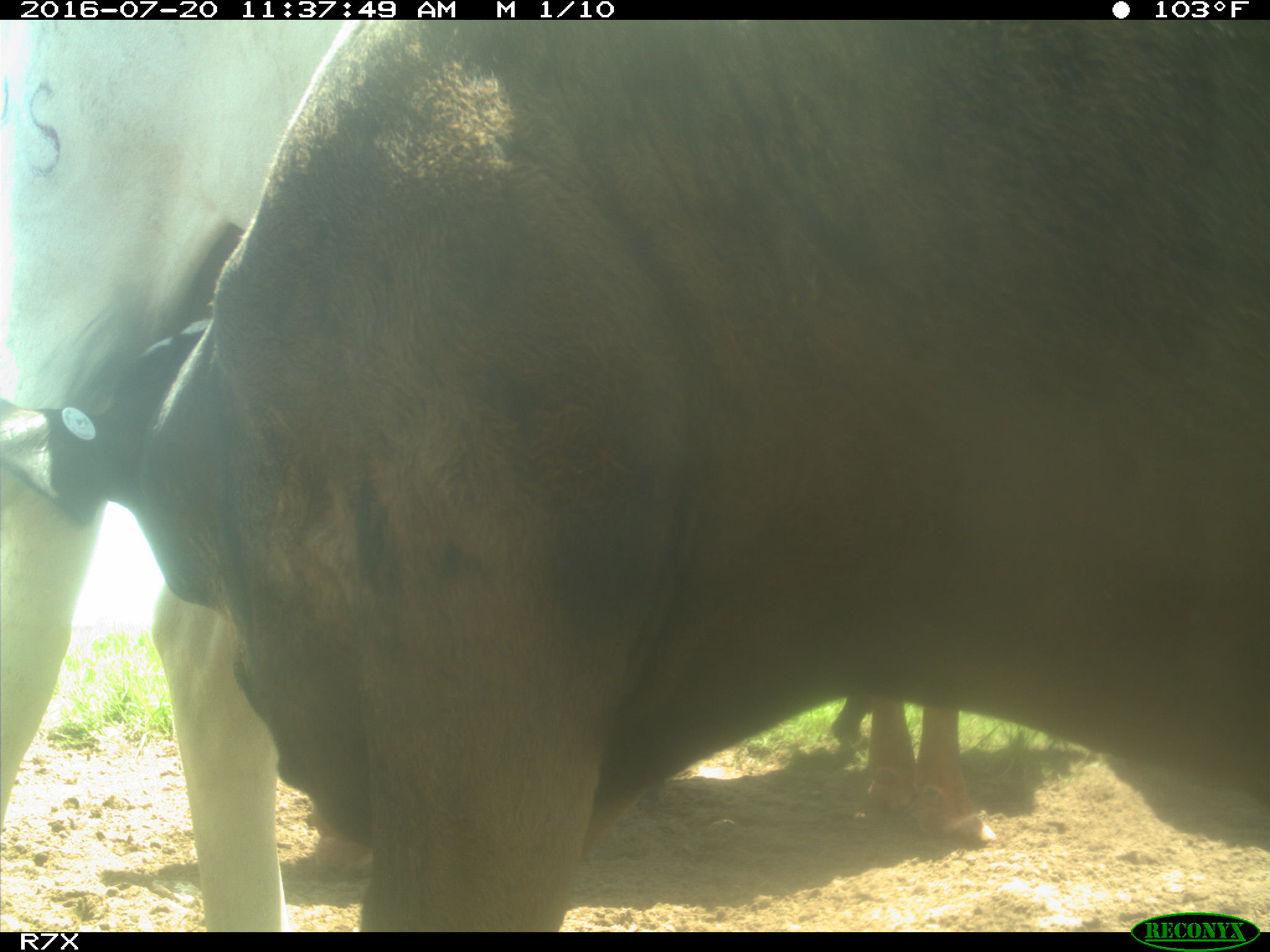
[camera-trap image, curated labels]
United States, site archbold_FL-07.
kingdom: Animalia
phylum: Chordata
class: Mammalia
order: Artiodactyla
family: Bovidae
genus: Bos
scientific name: Bos taurus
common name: domestic cow